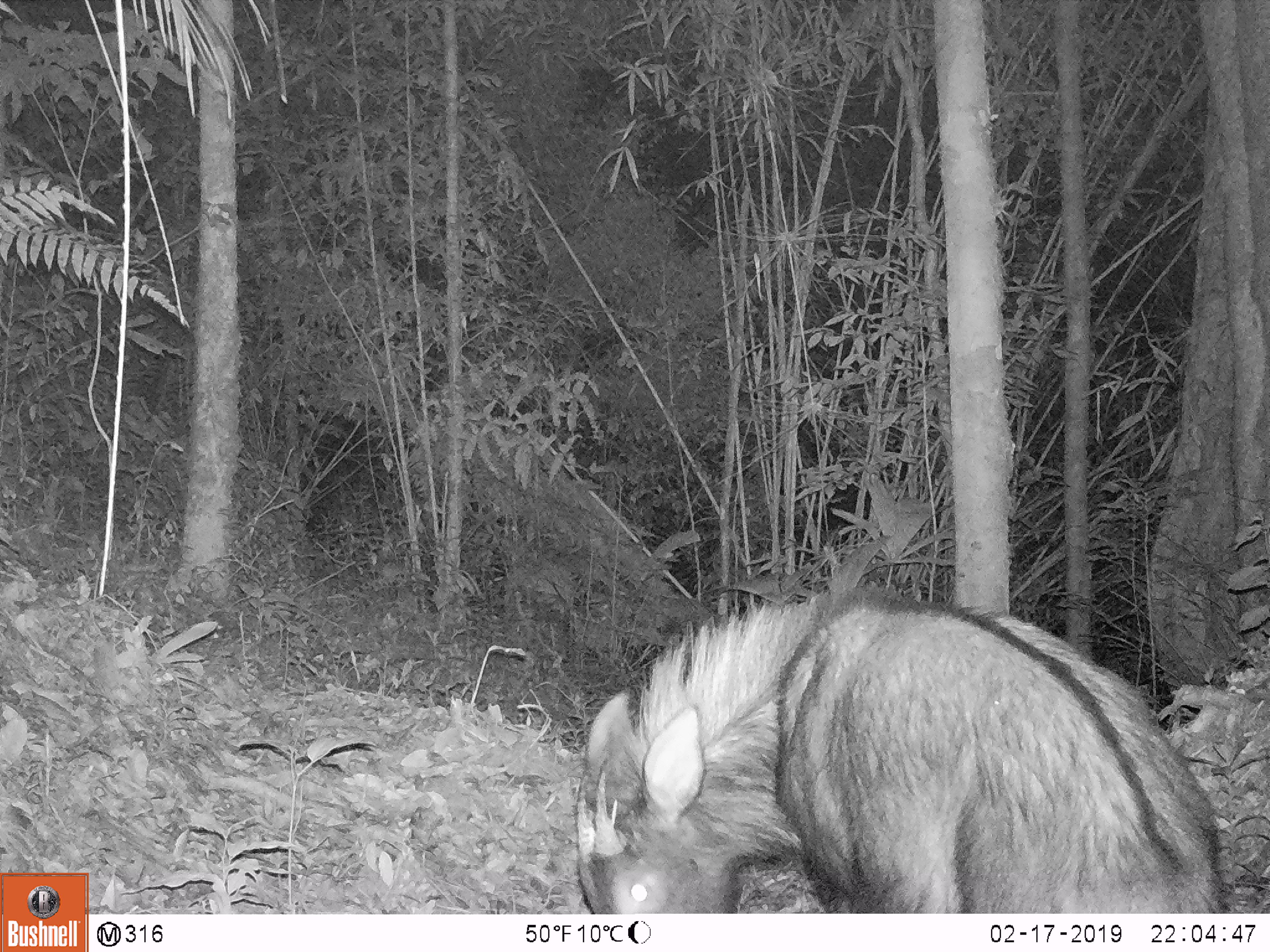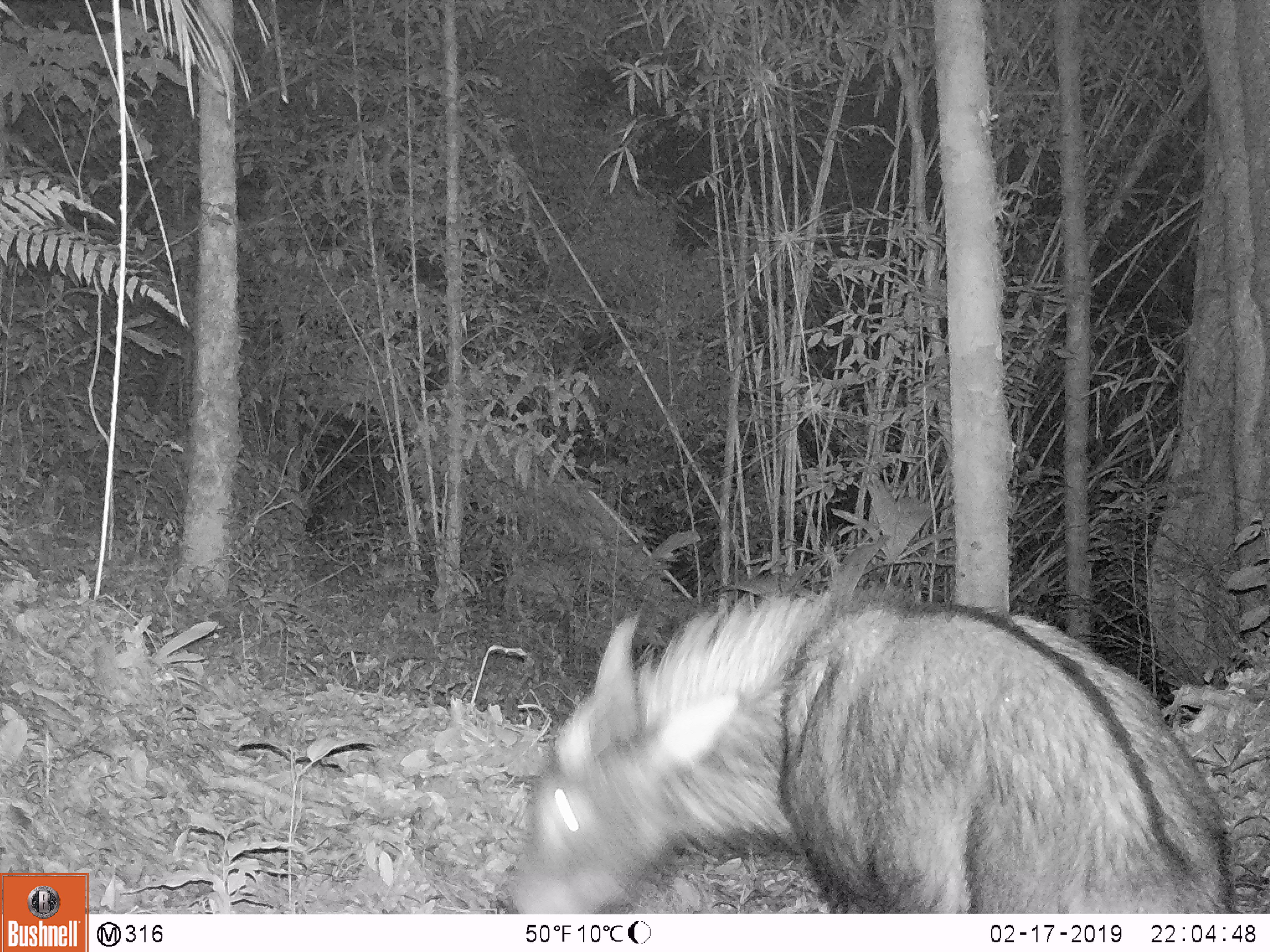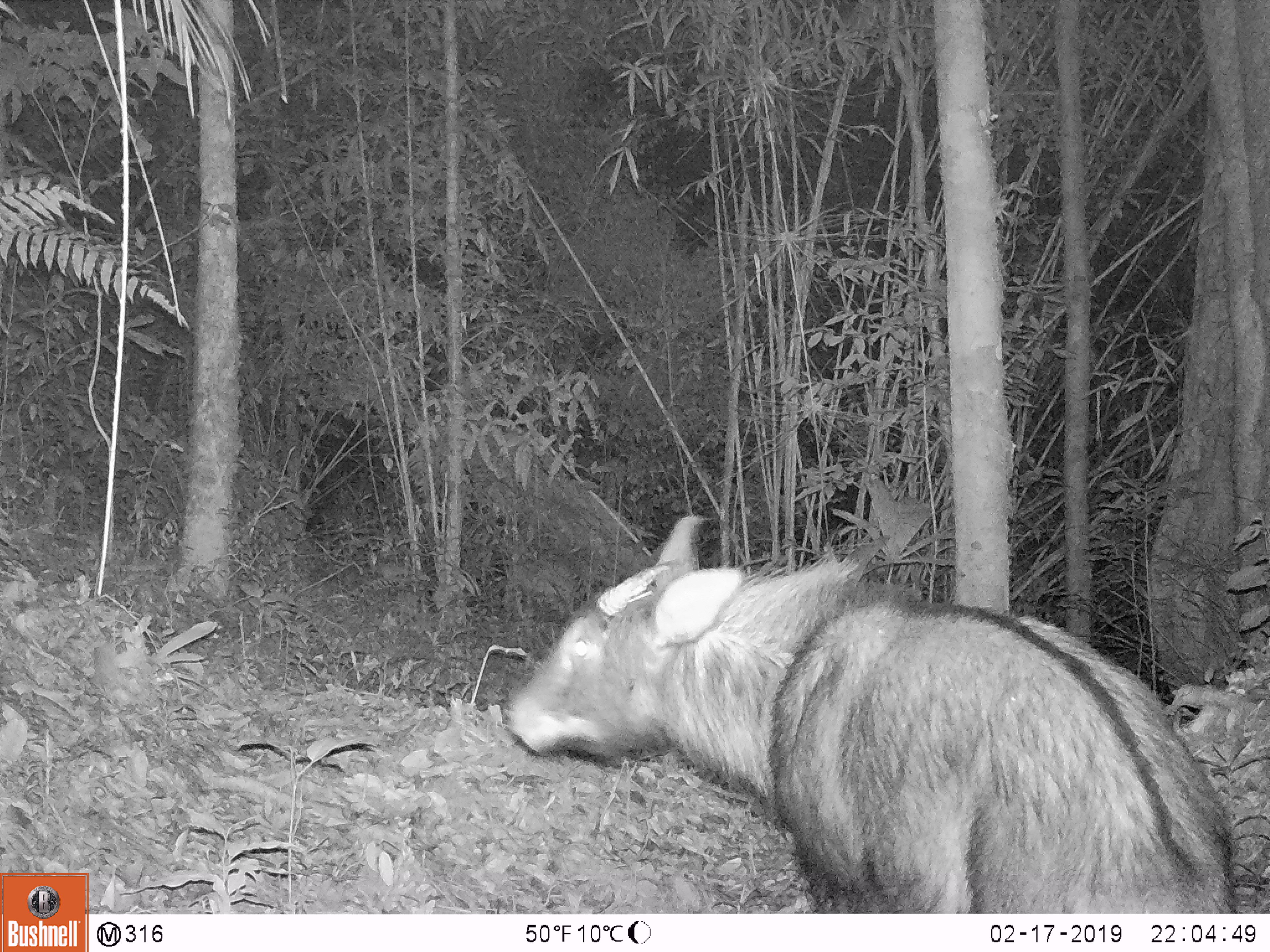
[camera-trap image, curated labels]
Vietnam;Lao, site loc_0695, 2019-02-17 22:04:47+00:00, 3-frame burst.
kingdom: Animalia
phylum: Chordata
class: Mammalia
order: Artiodactyla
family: Bovidae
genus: Capricornis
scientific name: Capricornis sumatraensis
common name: chinese serow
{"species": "chinese serow (Capricornis sumatraensis)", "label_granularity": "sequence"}